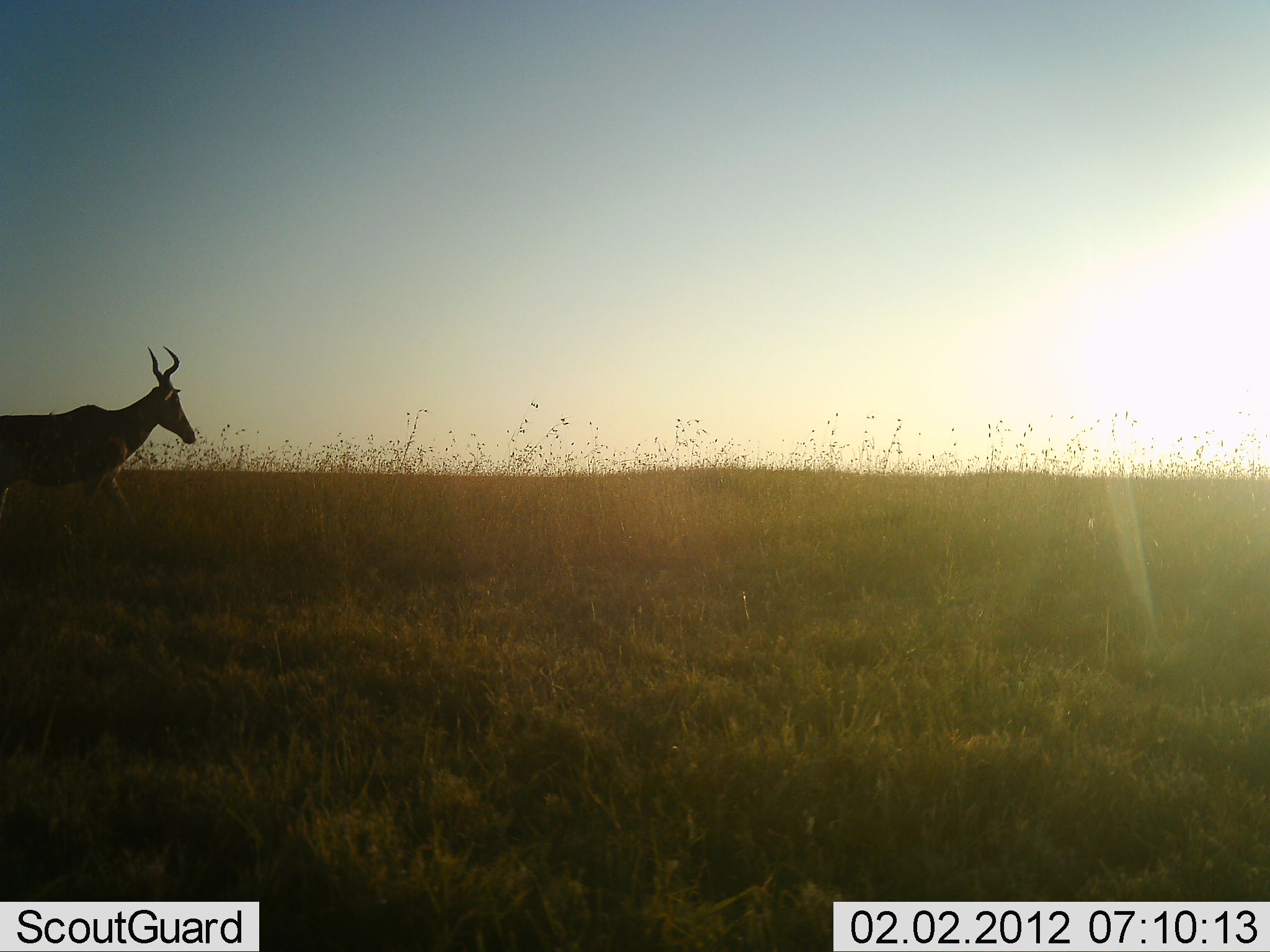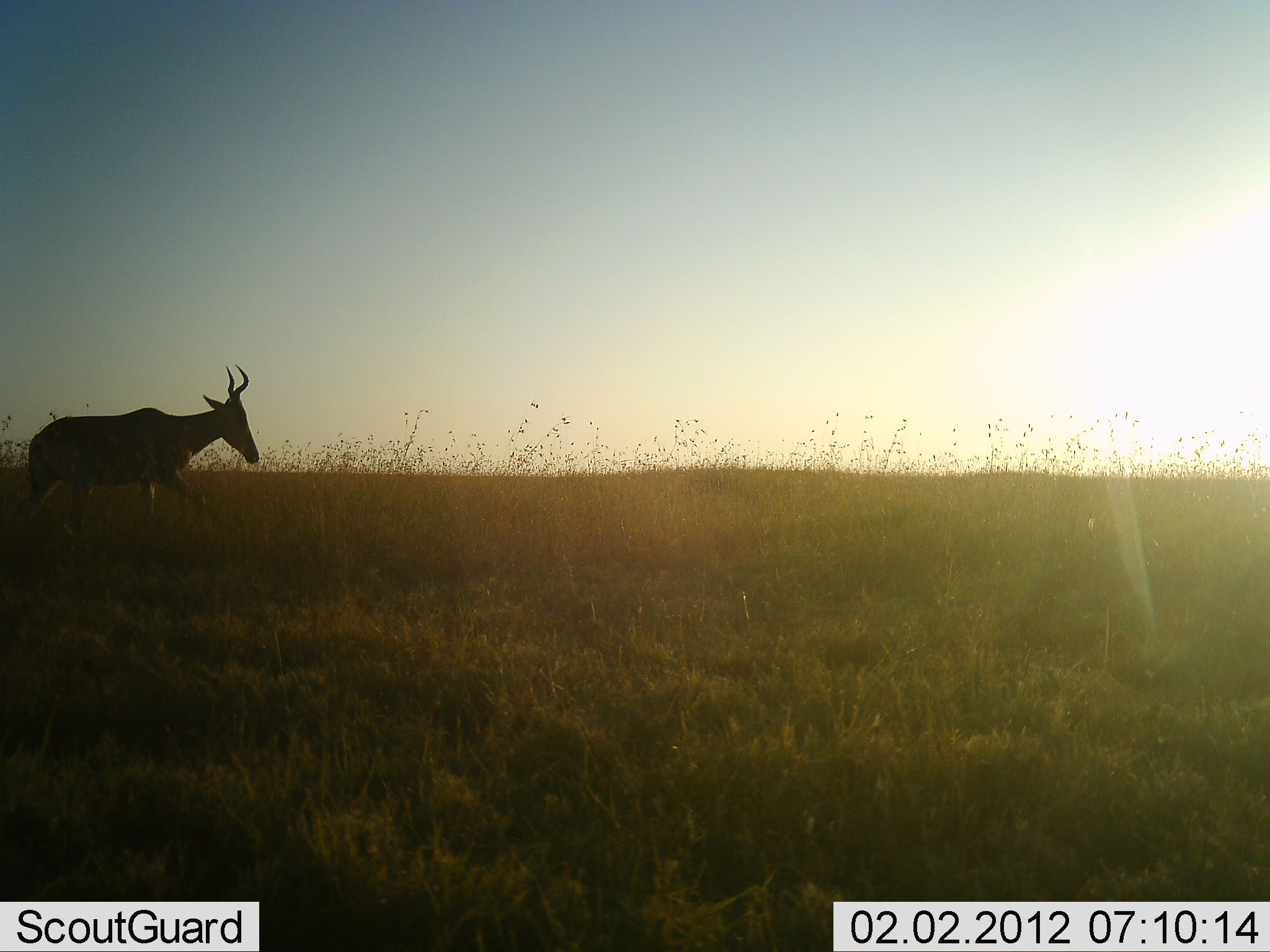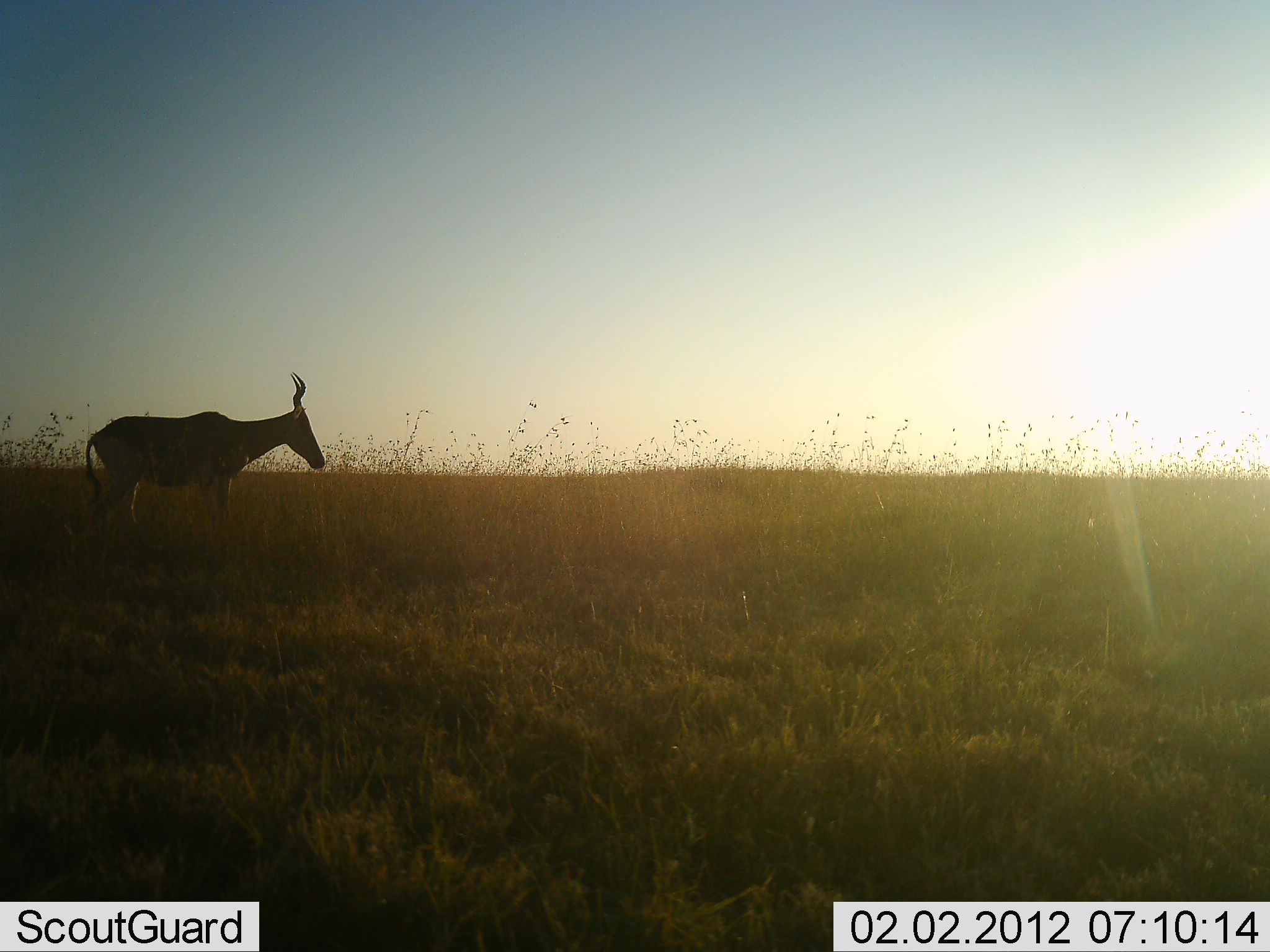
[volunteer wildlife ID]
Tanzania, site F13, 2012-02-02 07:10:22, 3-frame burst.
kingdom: Animalia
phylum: Chordata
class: Mammalia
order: Artiodactyla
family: Bovidae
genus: Alcelaphus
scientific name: Alcelaphus buselaphus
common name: hartebeest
Hartebeest (Alcelaphus buselaphus), count 1. Behavior (volunteer vote fractions): standing 4%, resting 0%, moving 96%, interacting 0%. Young present (vote fraction): 0%. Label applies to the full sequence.